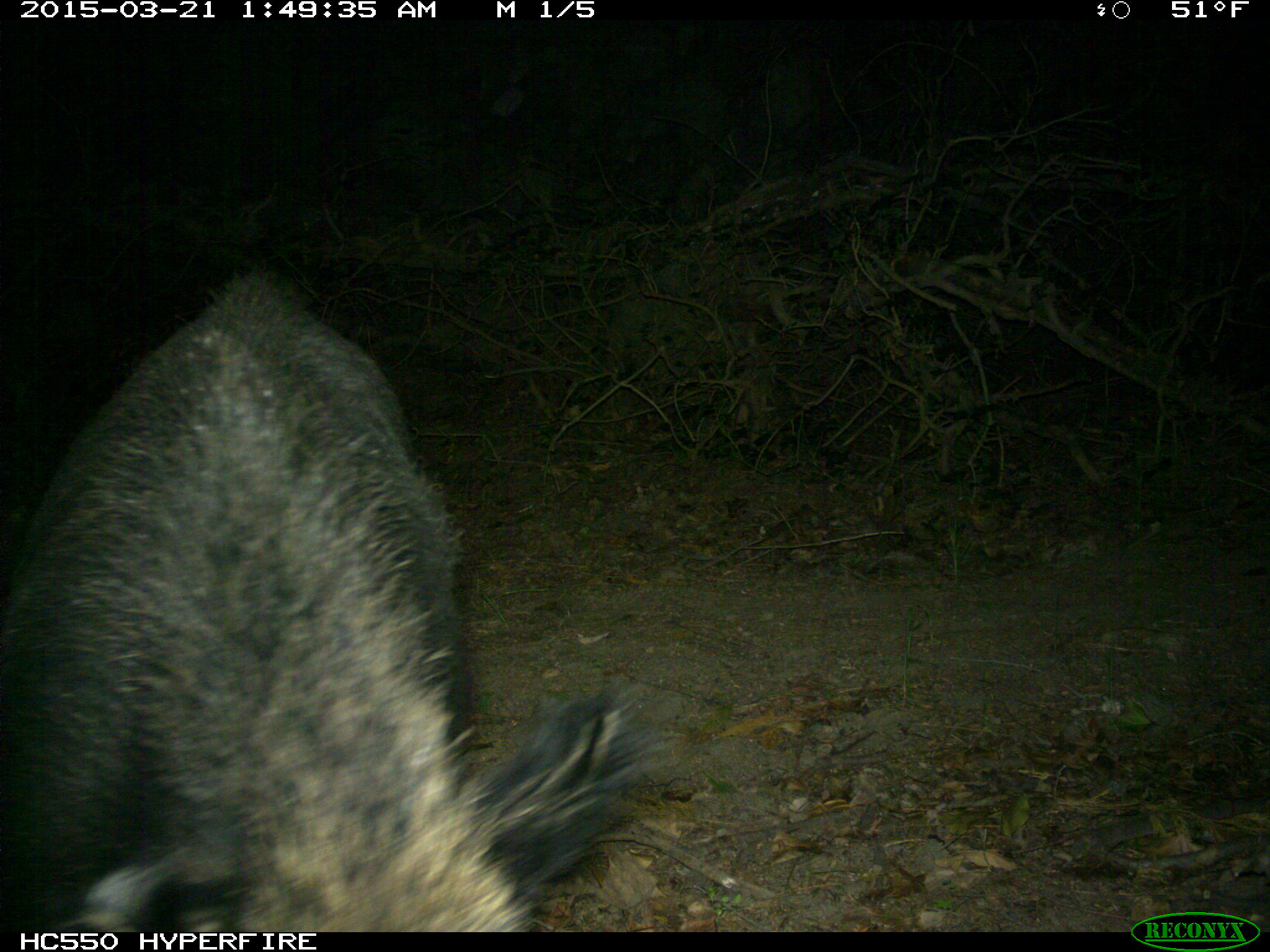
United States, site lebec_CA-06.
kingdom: Animalia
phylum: Chordata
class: Mammalia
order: Artiodactyla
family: Suidae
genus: Sus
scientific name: Sus scrofa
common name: wild boar